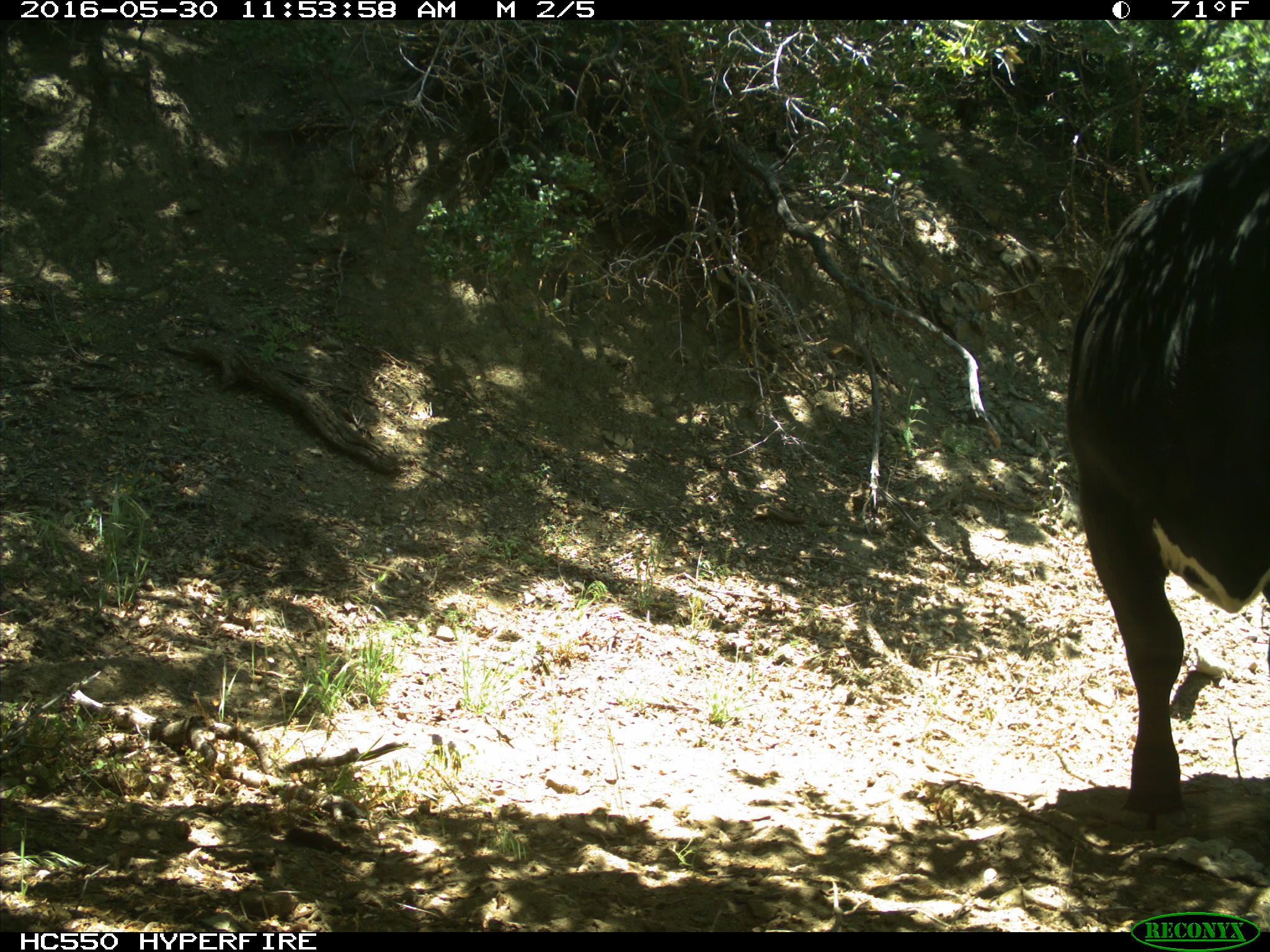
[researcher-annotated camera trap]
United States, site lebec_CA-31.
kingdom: Animalia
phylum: Chordata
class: Mammalia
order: Artiodactyla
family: Bovidae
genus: Bos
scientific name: Bos taurus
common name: domestic cow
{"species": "Bos taurus (domestic cow)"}